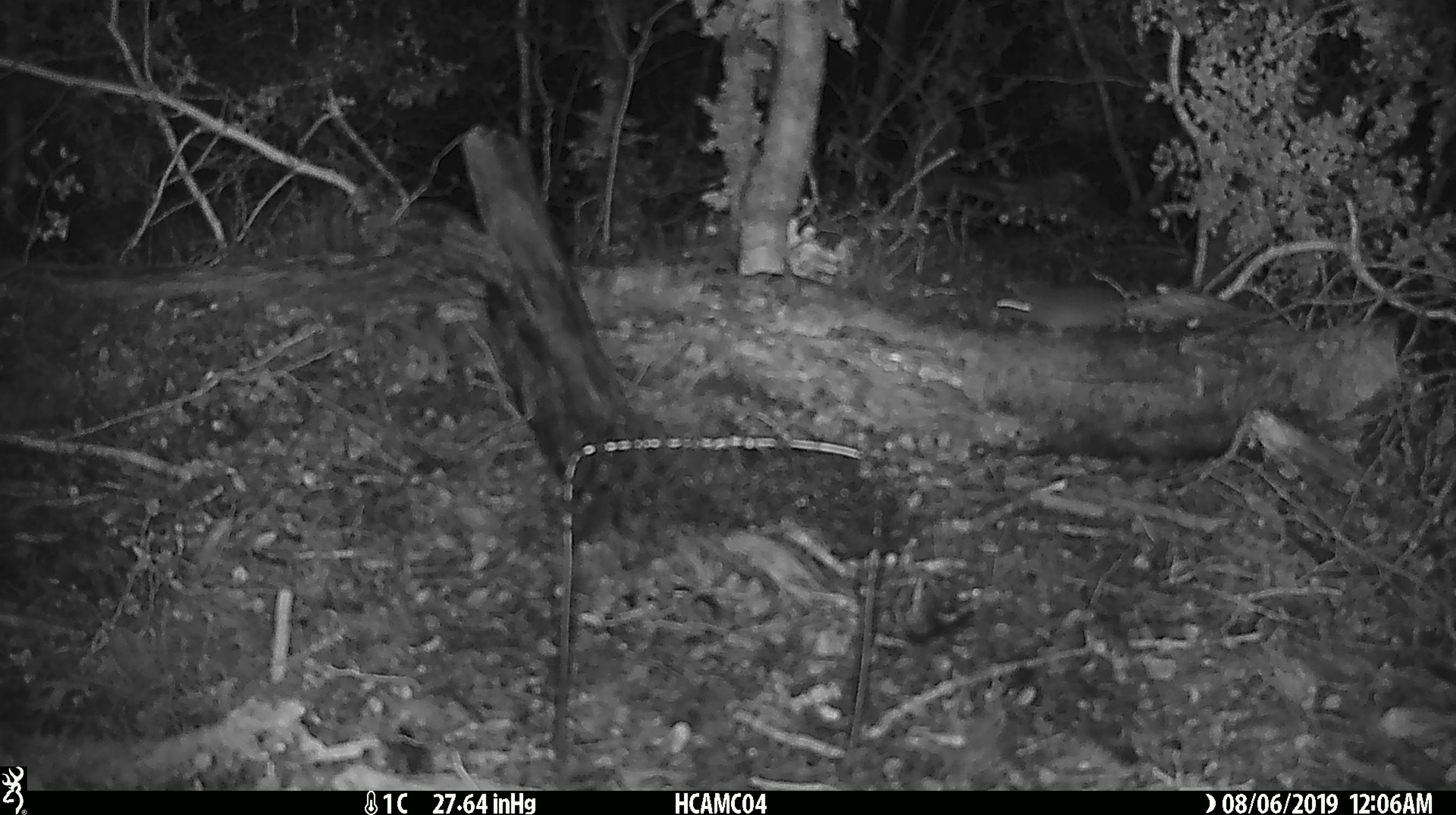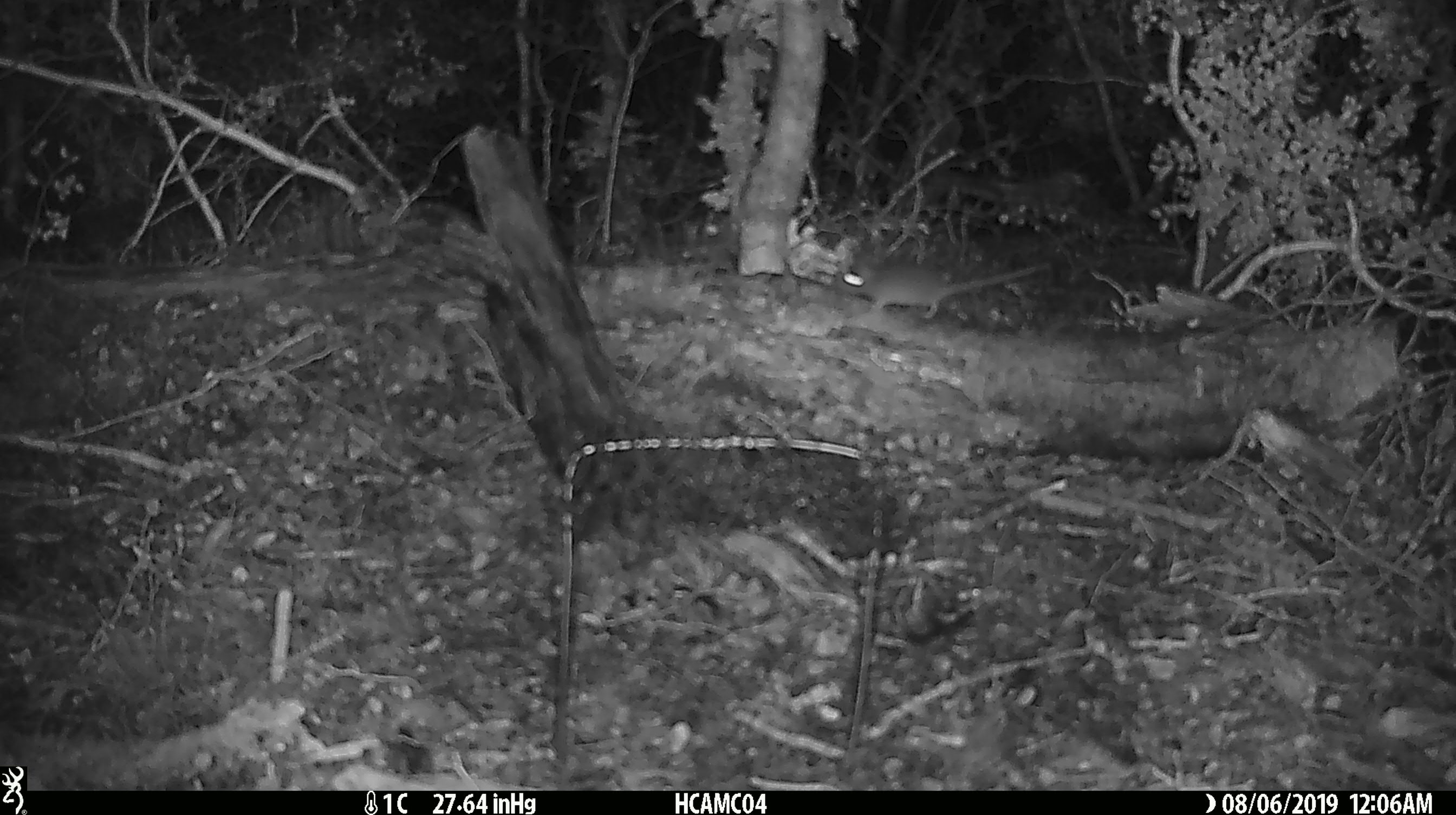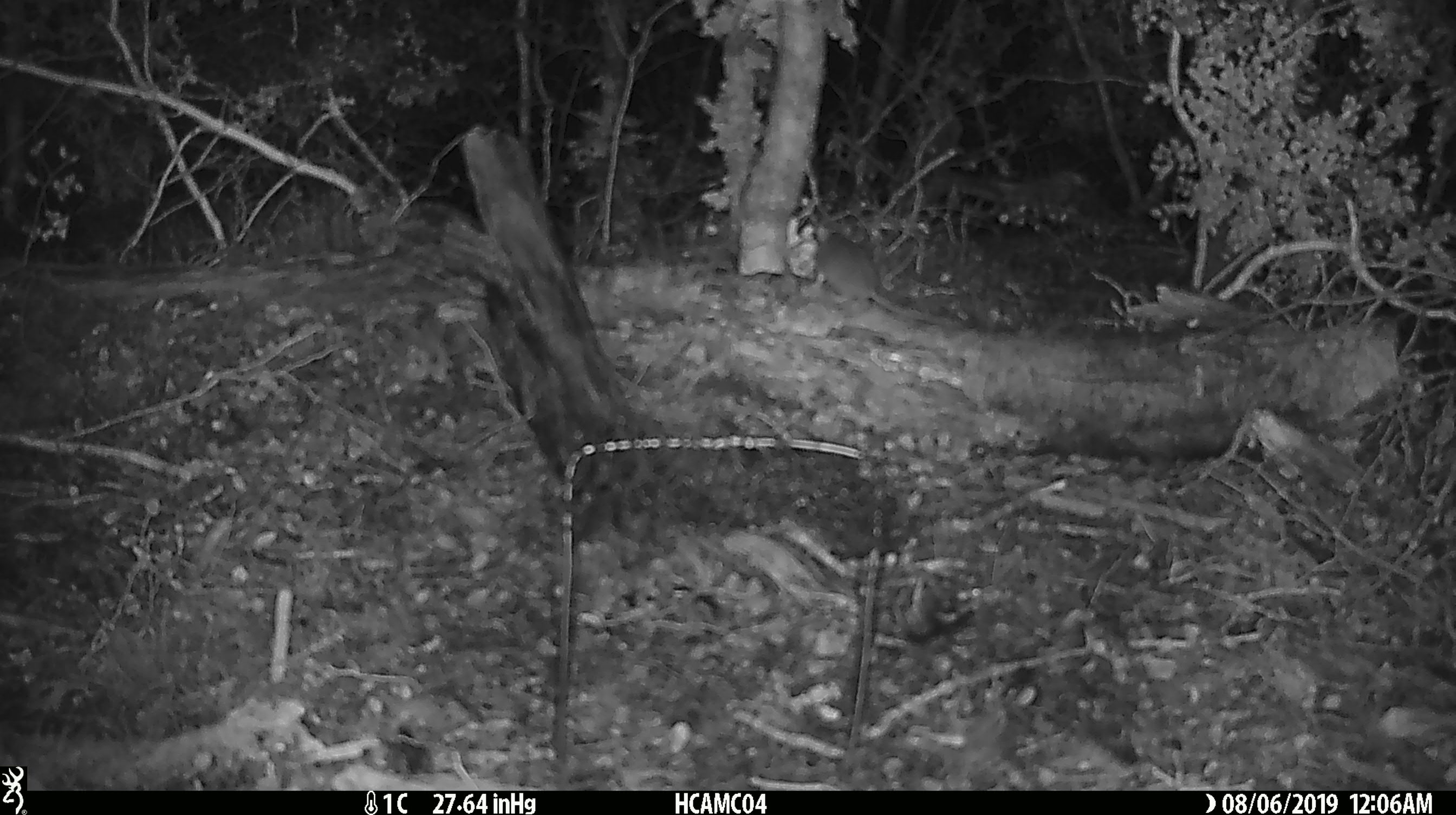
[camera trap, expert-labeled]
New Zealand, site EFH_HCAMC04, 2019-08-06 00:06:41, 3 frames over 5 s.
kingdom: Animalia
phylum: Chordata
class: Mammalia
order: Rodentia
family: Muridae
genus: Mus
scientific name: Mus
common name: mouse